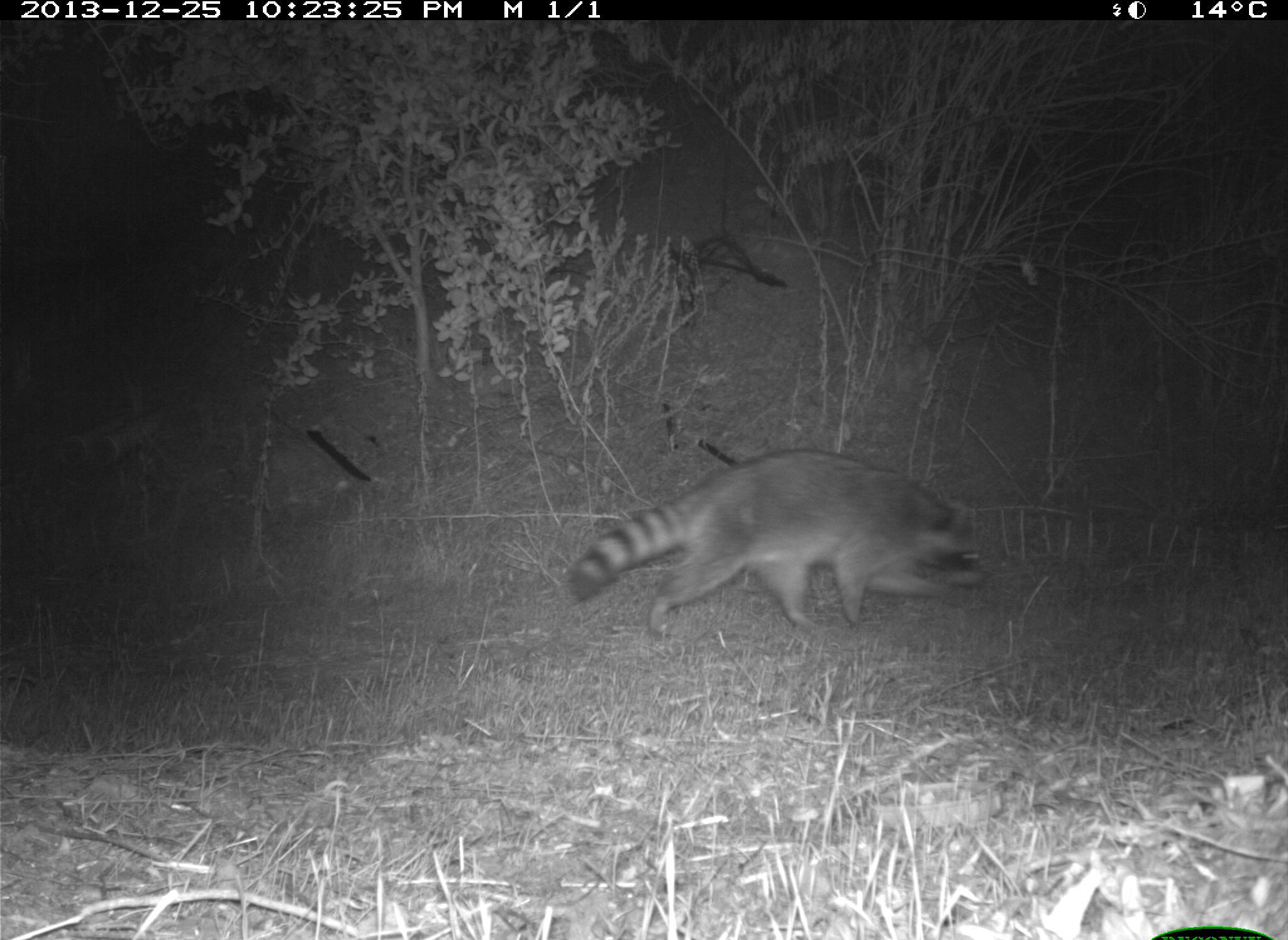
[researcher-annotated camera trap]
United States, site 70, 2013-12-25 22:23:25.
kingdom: Animalia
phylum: Chordata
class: Mammalia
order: Carnivora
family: Procyonidae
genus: Procyon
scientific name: Procyon lotor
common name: raccoon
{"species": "raccoon (Procyon lotor)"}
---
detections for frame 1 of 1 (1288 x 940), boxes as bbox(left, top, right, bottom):
raccoon: bbox(568, 450, 991, 635)